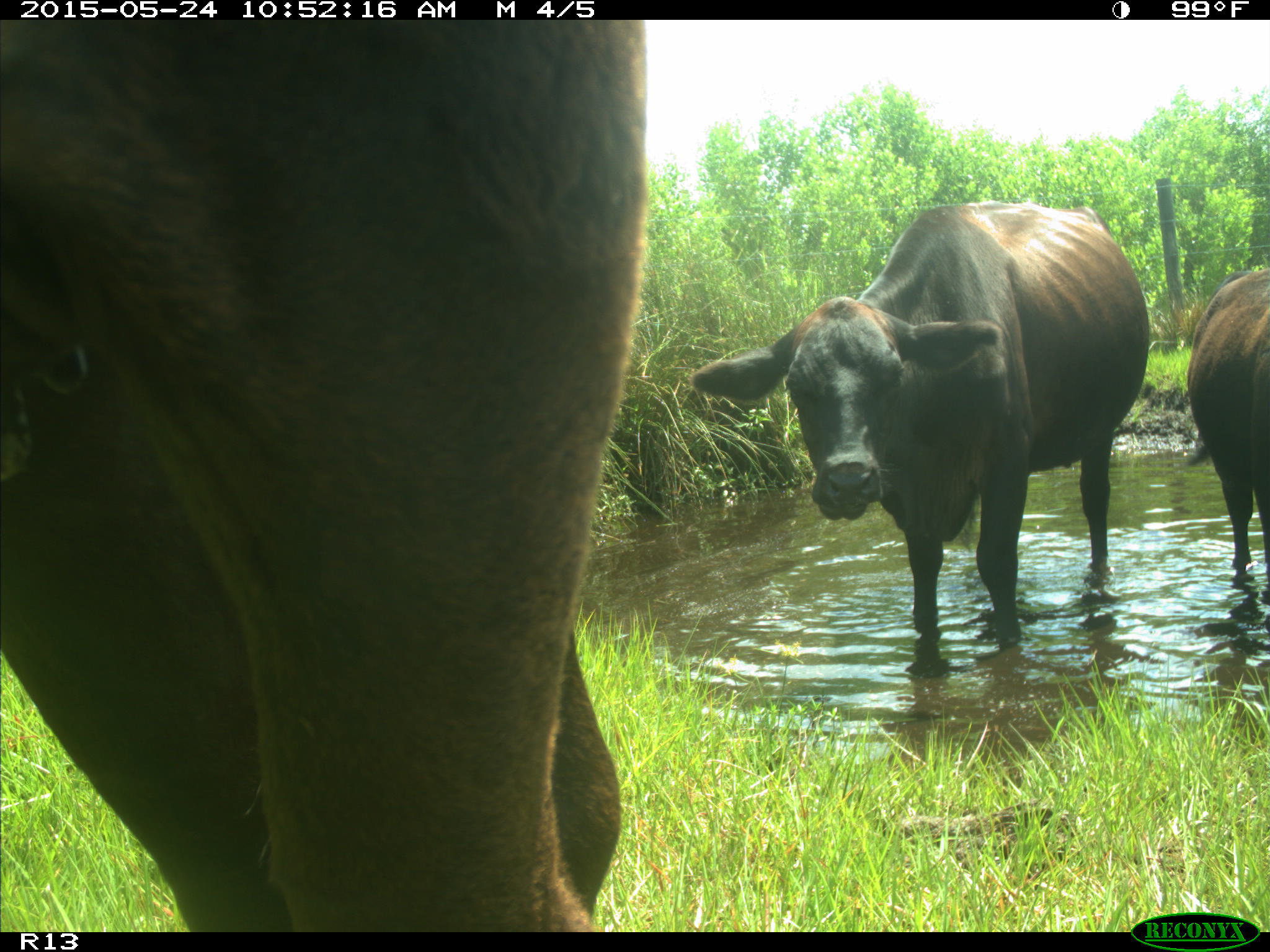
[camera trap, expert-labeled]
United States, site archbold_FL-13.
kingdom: Animalia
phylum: Chordata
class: Mammalia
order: Artiodactyla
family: Bovidae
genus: Bos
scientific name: Bos taurus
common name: domestic cow